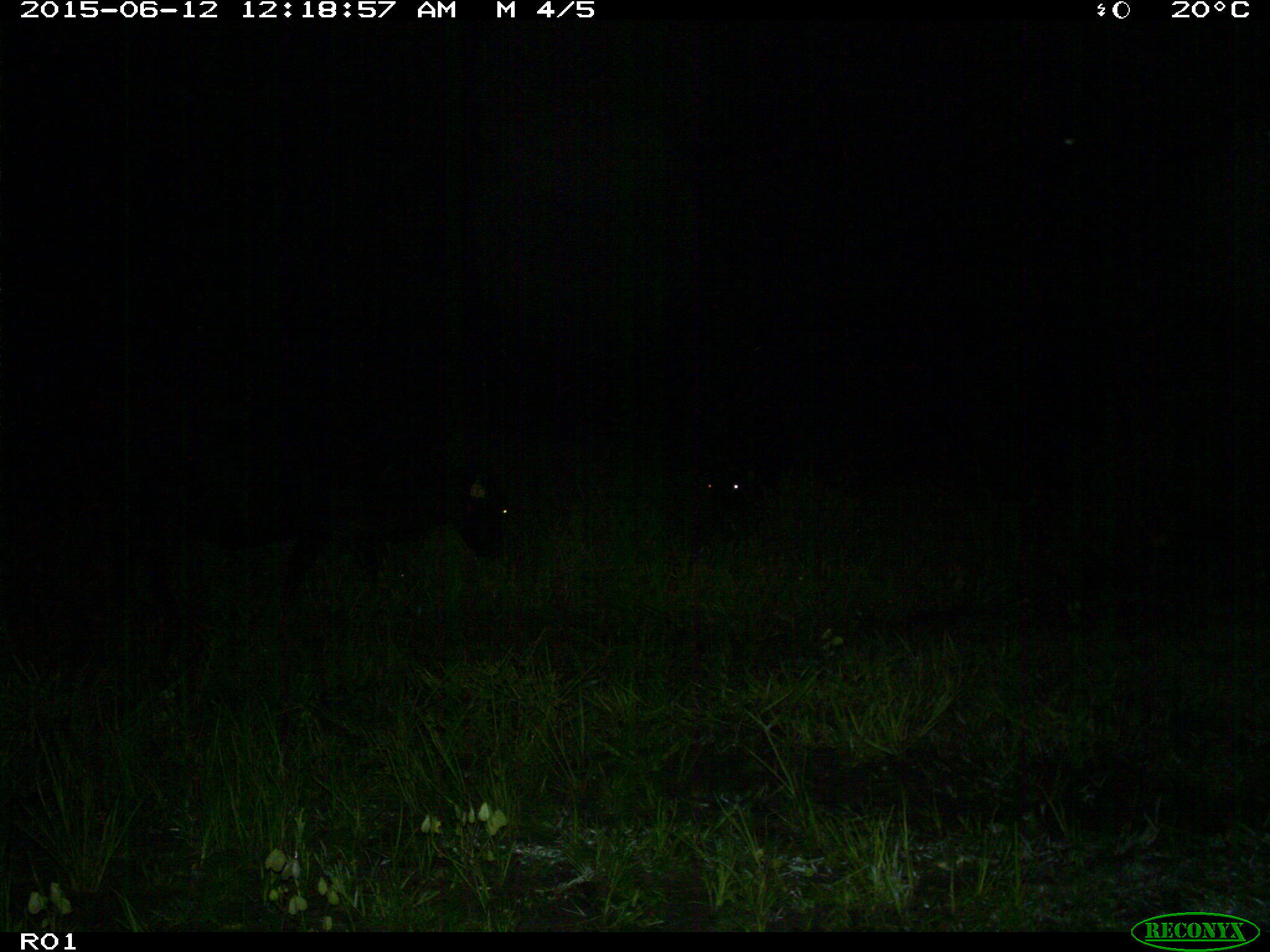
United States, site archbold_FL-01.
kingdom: Animalia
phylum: Chordata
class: Mammalia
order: Artiodactyla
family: Bovidae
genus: Bos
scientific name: Bos taurus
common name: domestic cow